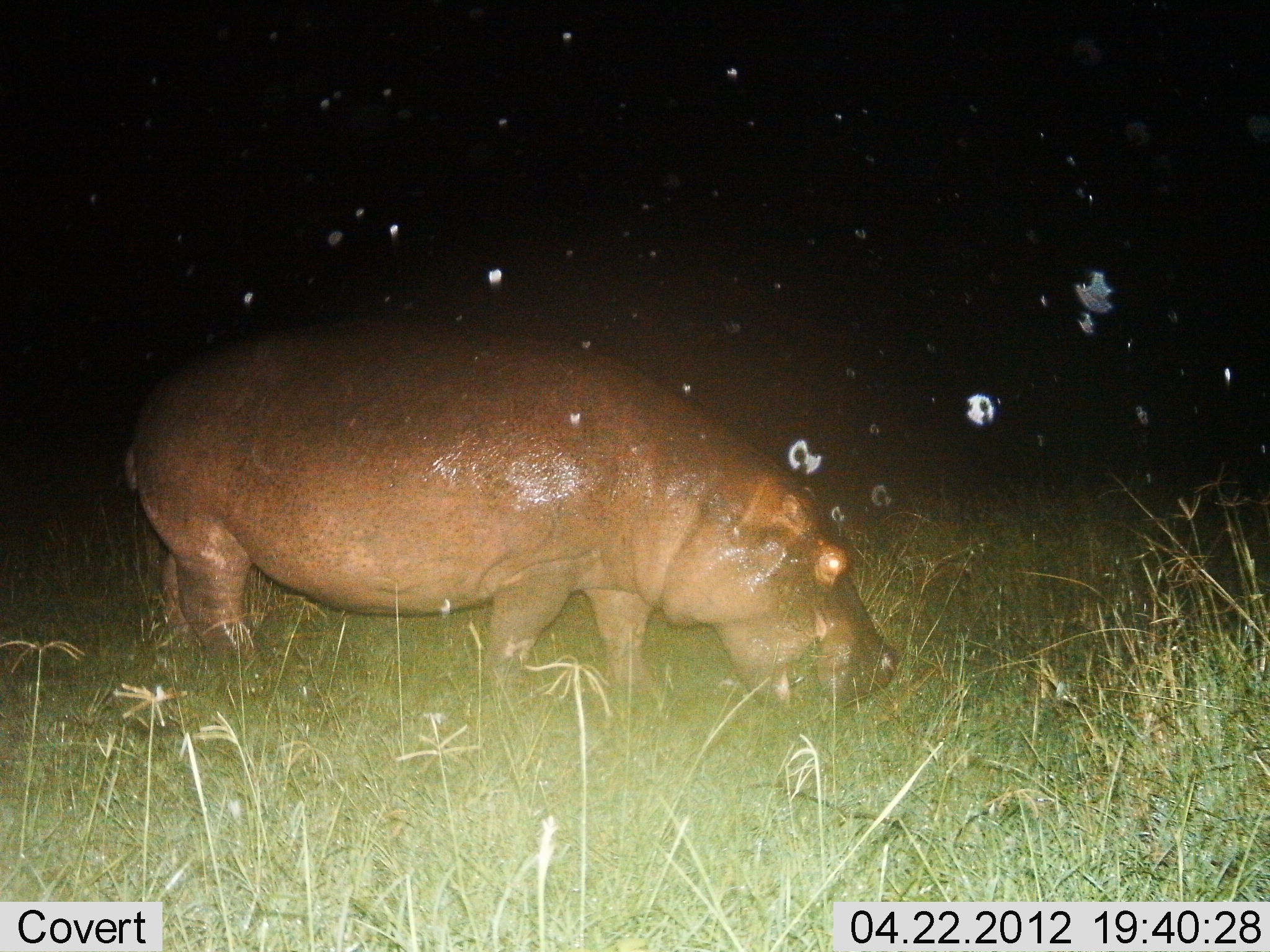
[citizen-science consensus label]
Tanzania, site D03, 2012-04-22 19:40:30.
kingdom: Animalia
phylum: Chordata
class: Mammalia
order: Artiodactyla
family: Hippopotamidae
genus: Hippopotamus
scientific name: Hippopotamus amphibius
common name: hippopotamus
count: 1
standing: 31%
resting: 0%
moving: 12%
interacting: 0%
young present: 0%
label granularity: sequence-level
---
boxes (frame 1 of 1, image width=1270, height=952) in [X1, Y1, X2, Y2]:
animal: [115, 324, 901, 736]